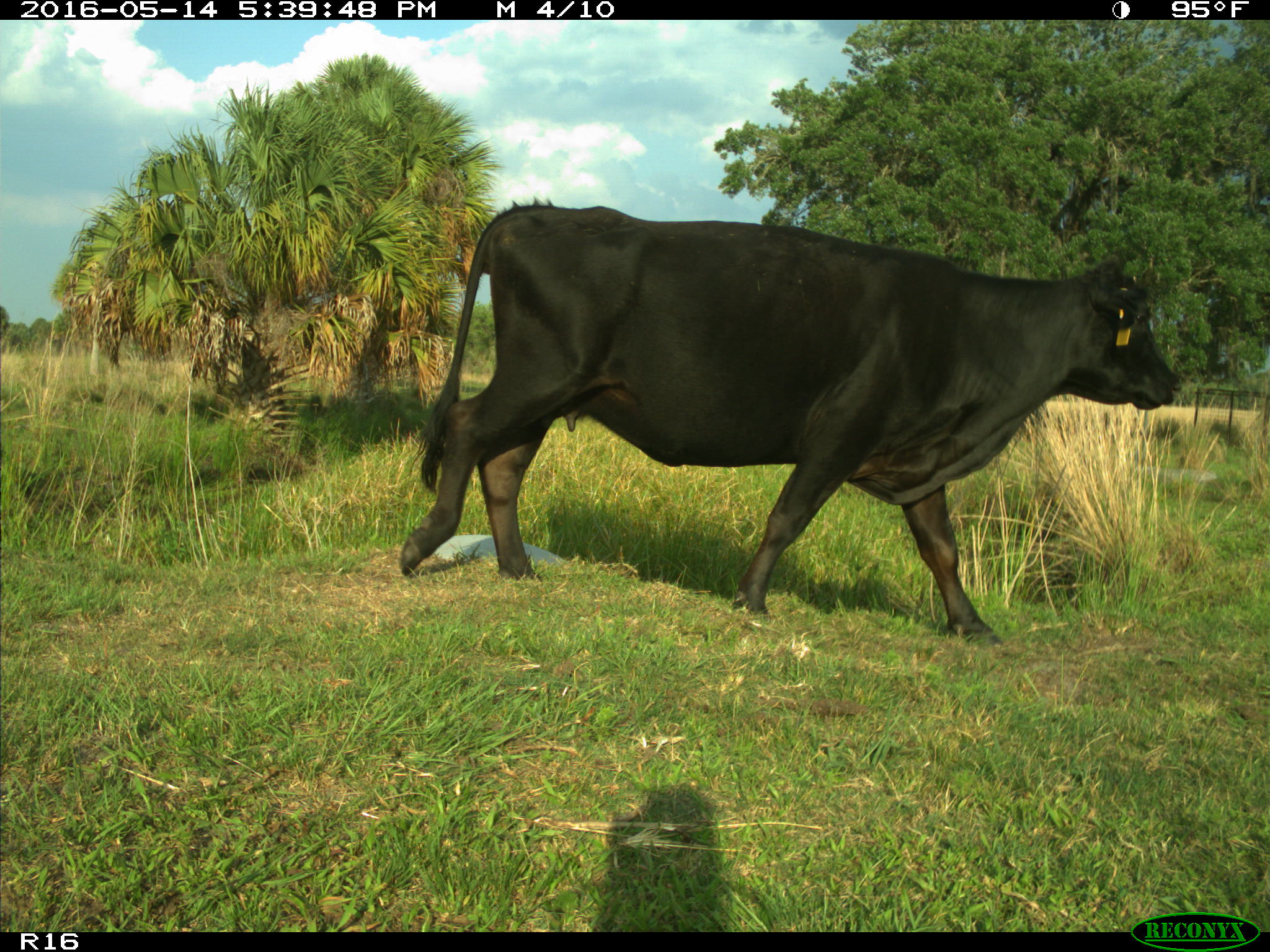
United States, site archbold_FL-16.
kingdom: Animalia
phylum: Chordata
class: Mammalia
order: Artiodactyla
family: Bovidae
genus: Bos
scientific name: Bos taurus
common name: domestic cow